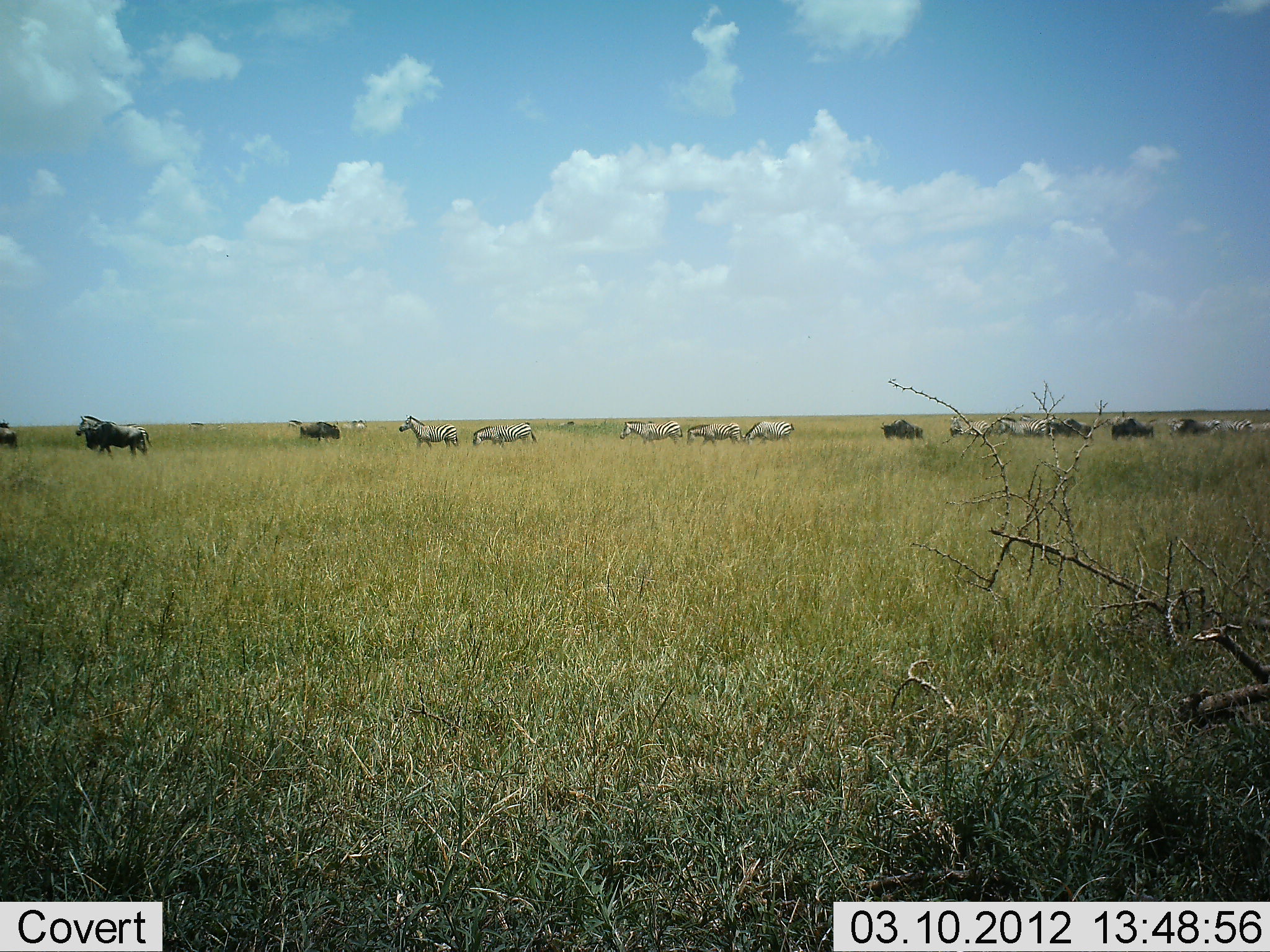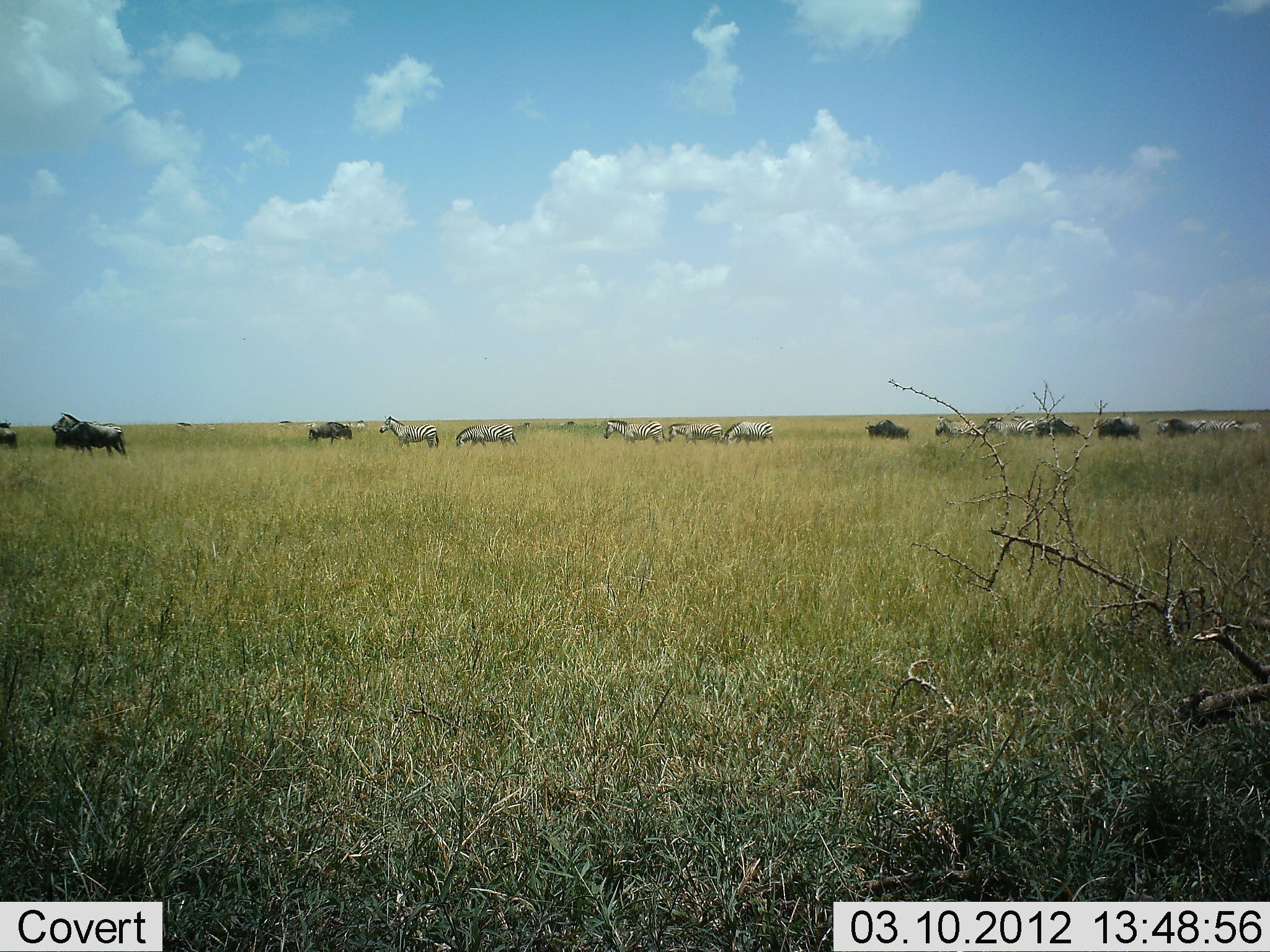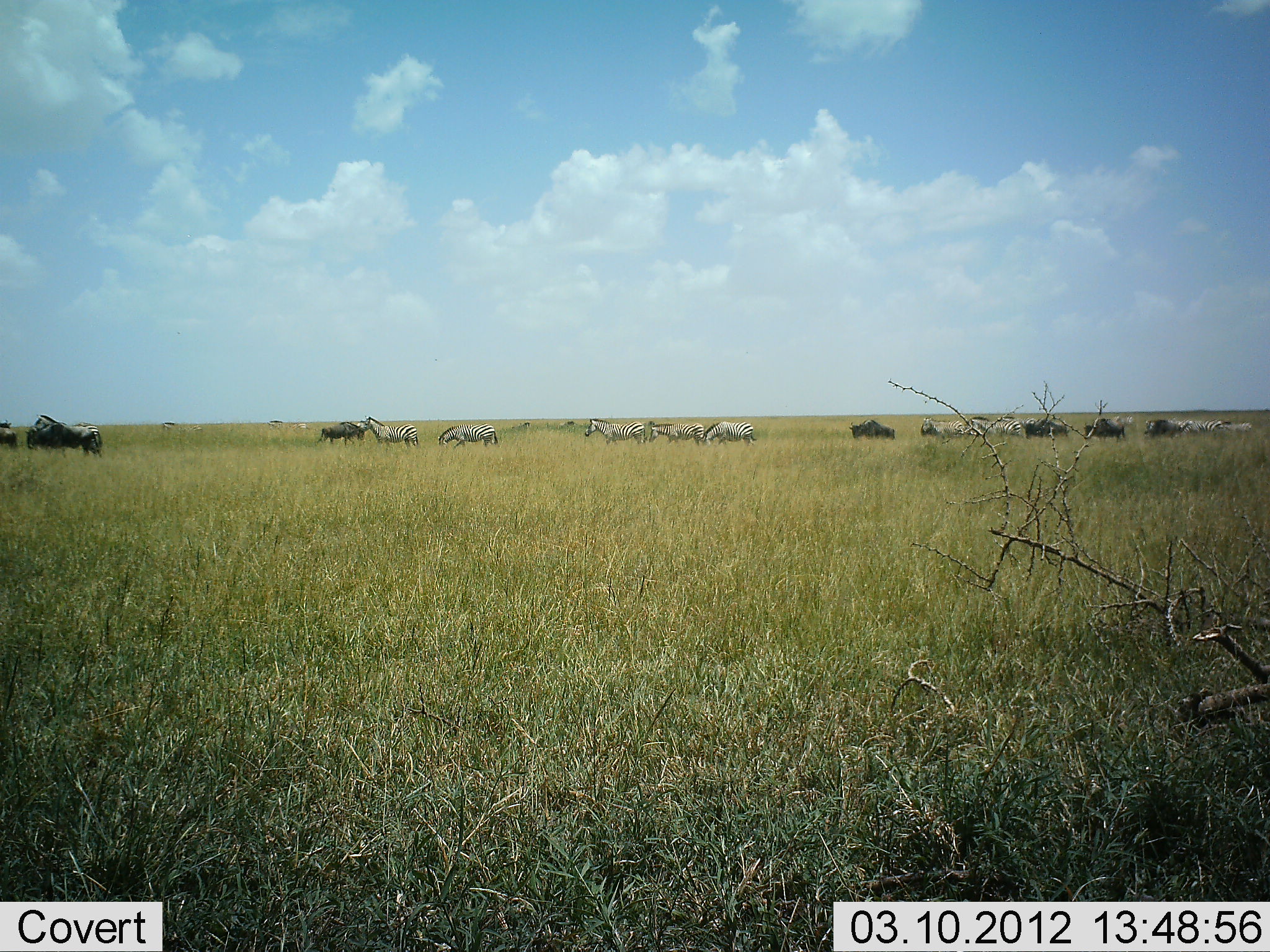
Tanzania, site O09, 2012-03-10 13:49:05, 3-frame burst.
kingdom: Animalia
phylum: Chordata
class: Mammalia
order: Artiodactyla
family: Bovidae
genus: Connochaetes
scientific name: Connochaetes taurinus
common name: blue wildebeest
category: wildebeest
Wildebeest (blue wildebeest) (Connochaetes taurinus), count 7. Behavior (volunteer vote fractions): standing 13%, resting 0%, moving 91%, interacting 0%. Young present (vote fraction): 0%. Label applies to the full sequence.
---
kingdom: Animalia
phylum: Chordata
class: Mammalia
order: Perissodactyla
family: Equidae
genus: Equus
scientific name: Equus quagga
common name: plains zebra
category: zebra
Zebra (plains zebra) (Equus quagga), count 11-50. Behavior (volunteer vote fractions): standing 19%, resting 0%, moving 93%, interacting 0%. Young present (vote fraction): 0%. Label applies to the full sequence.